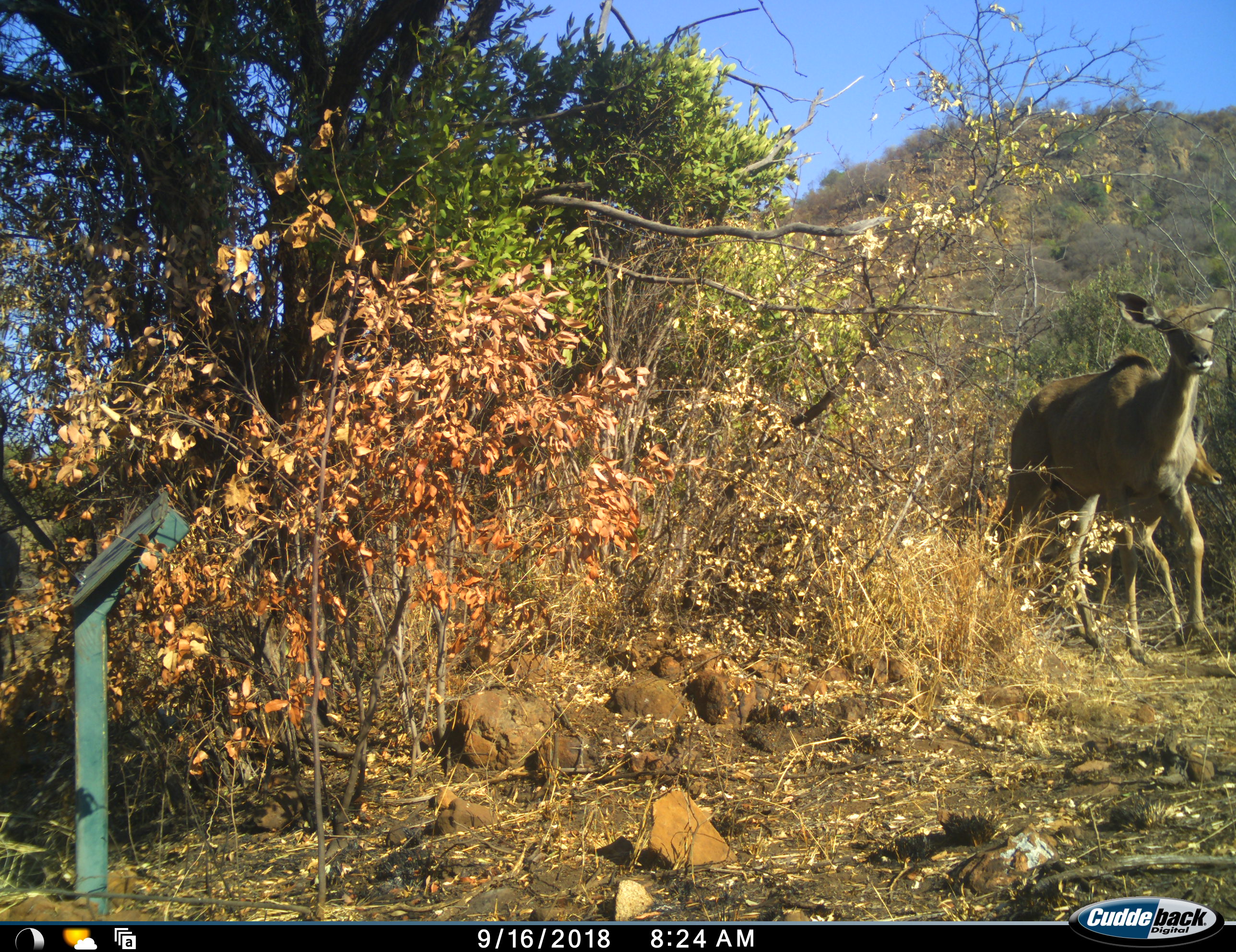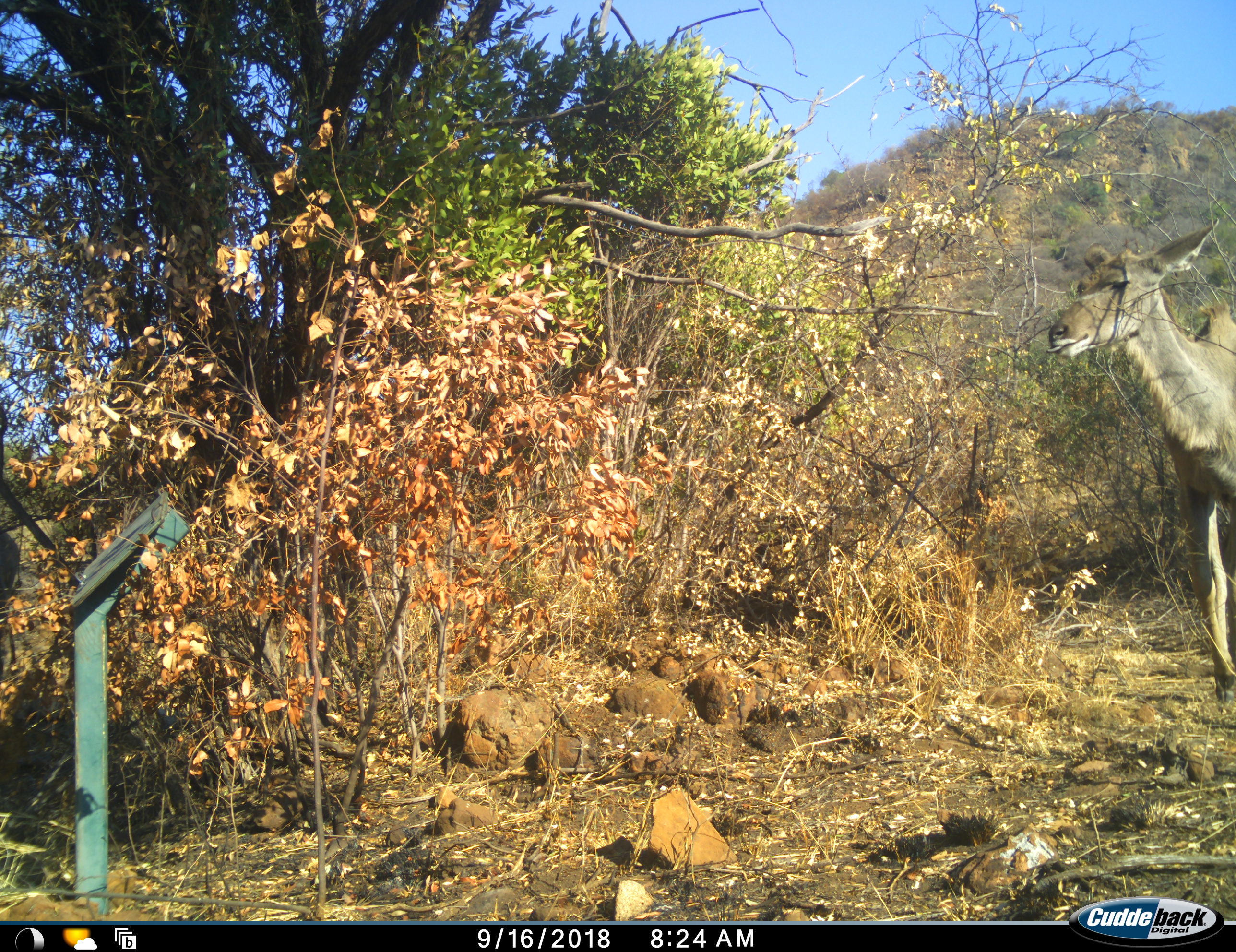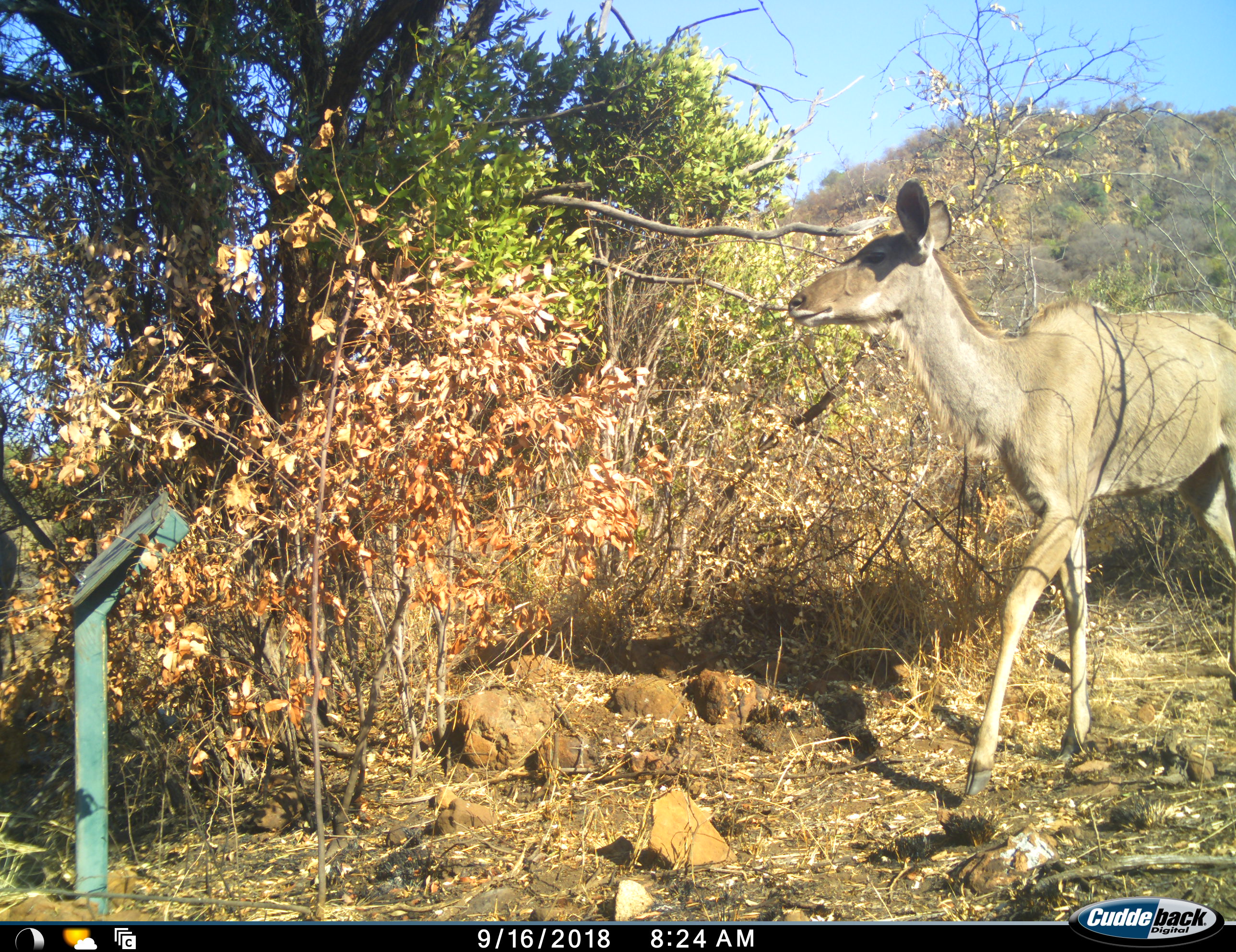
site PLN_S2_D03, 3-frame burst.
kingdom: Animalia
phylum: Chordata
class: Mammalia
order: Artiodactyla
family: Bovidae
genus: Aepyceros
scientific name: Aepyceros melampus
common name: impala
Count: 1.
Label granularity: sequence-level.